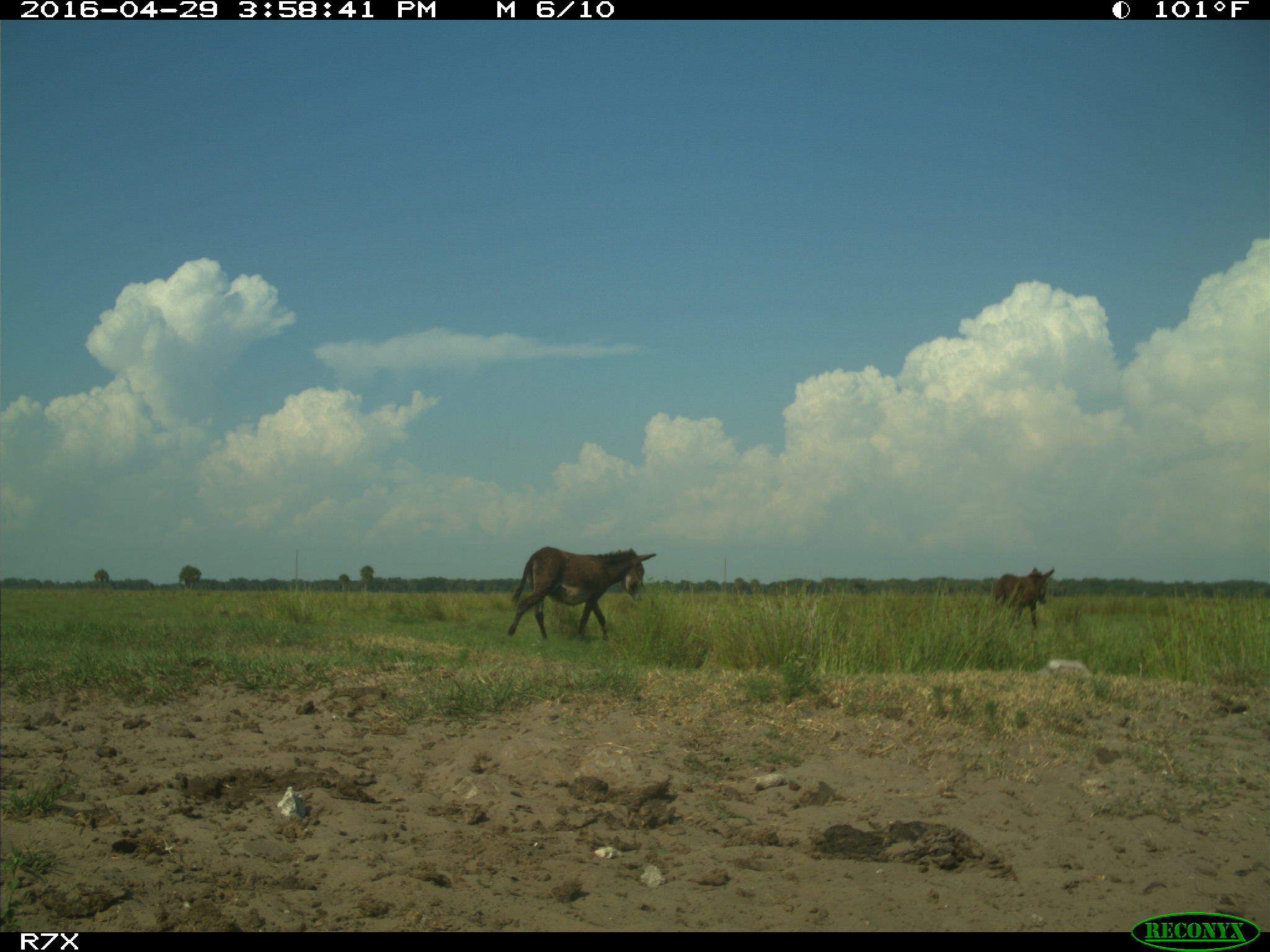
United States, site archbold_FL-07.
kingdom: Animalia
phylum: Chordata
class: Mammalia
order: Artiodactyla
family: Bovidae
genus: Bos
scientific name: Bos taurus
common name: domestic cow